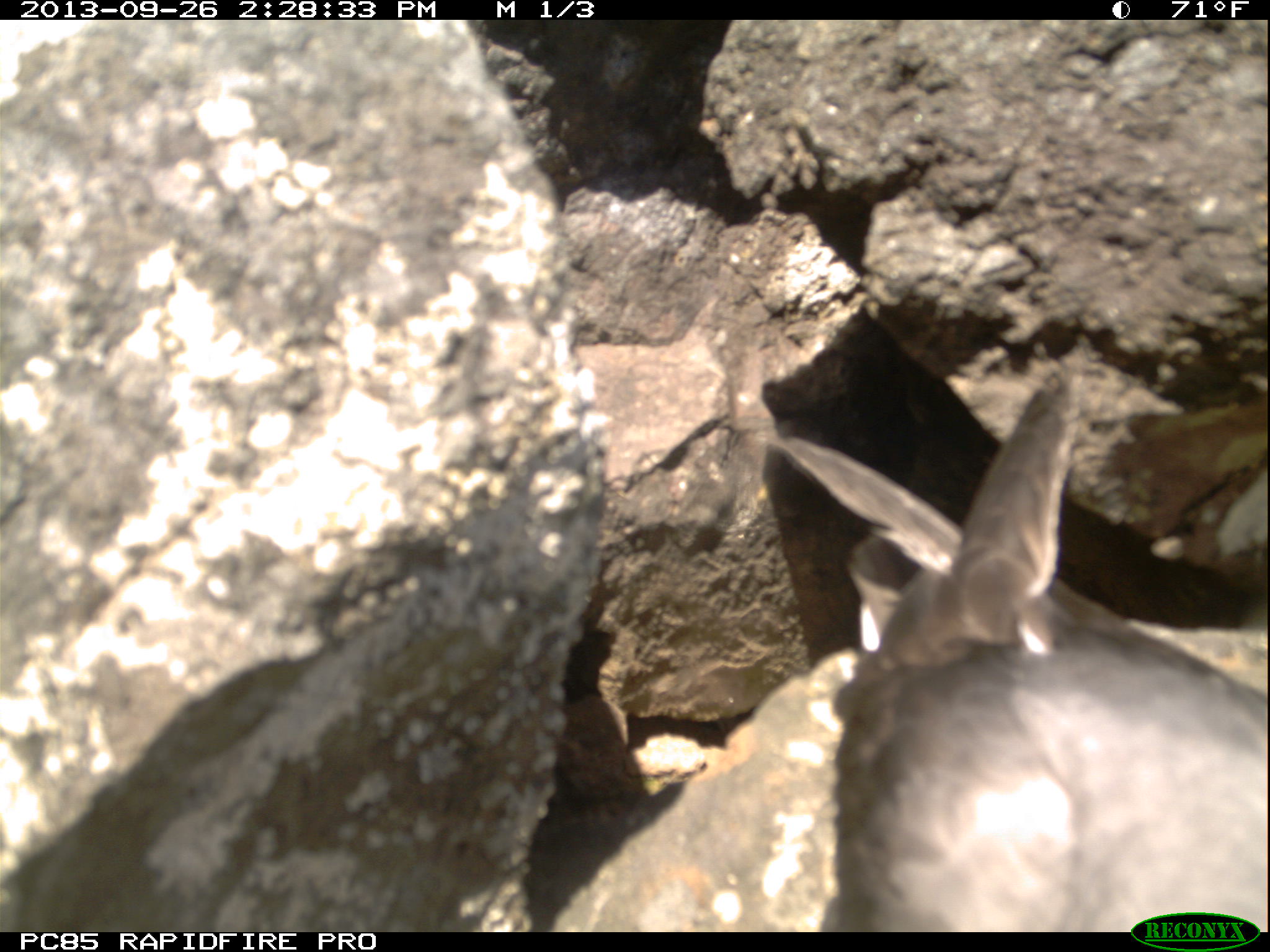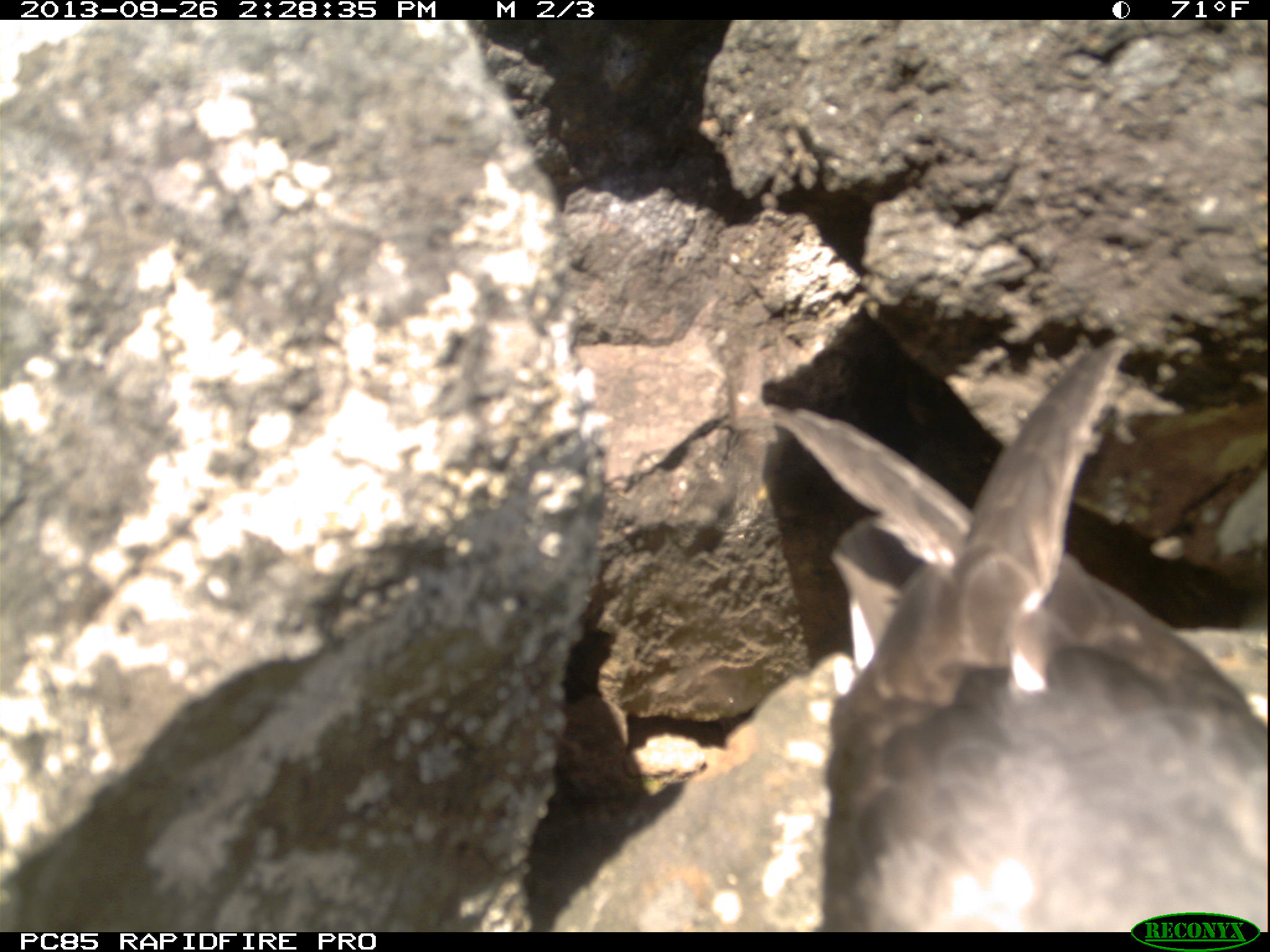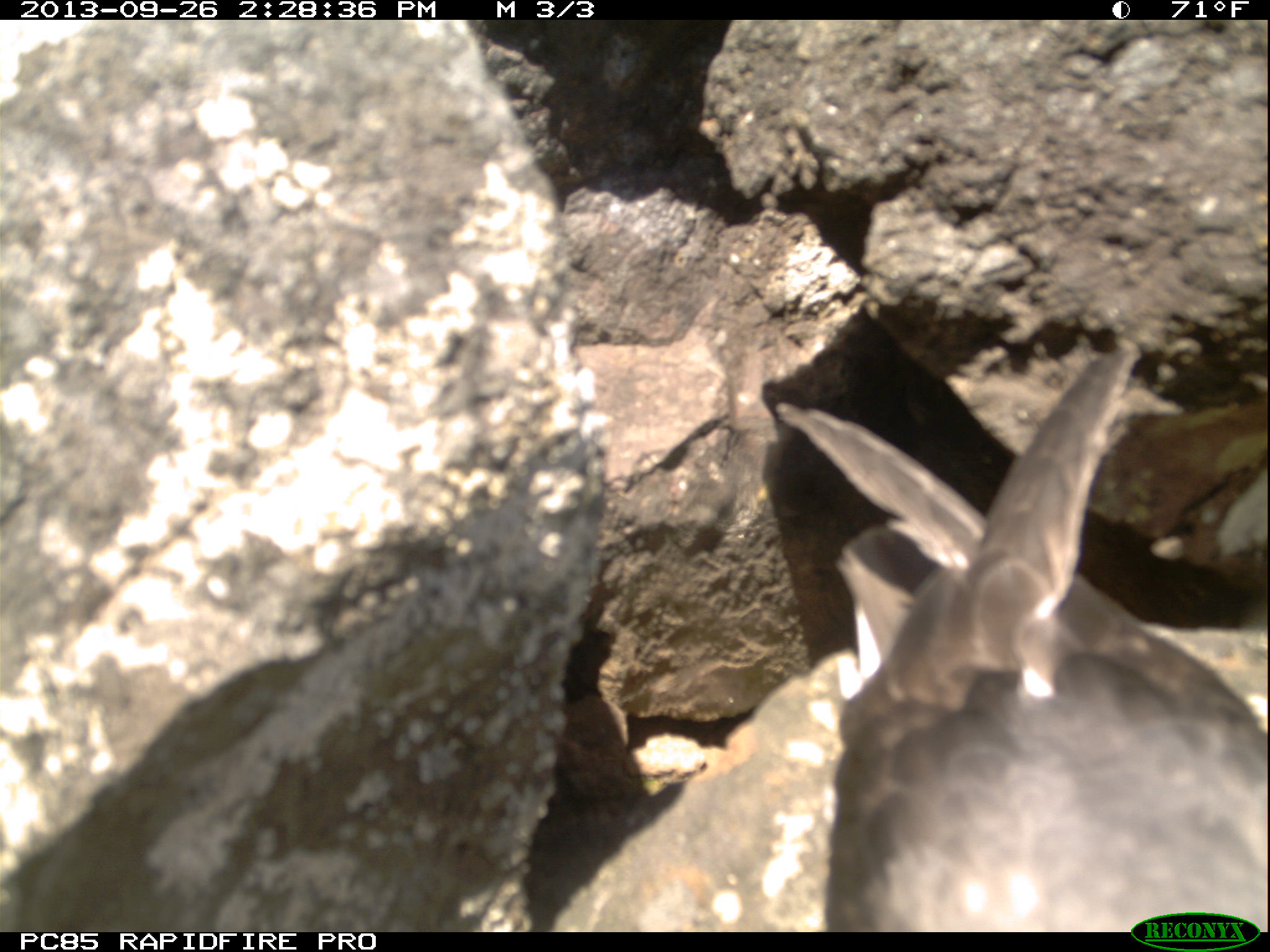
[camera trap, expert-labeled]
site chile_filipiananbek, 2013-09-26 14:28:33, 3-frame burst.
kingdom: Animalia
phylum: Chordata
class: Aves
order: Procellariiformes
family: Procellariidae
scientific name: Procellariidae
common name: petrel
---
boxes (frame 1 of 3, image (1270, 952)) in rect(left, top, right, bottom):
petrel: rect(796, 368, 1263, 936)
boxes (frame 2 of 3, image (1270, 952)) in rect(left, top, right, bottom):
petrel: rect(770, 331, 1270, 930)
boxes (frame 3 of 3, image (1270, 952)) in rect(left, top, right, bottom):
petrel: rect(768, 343, 1269, 931)